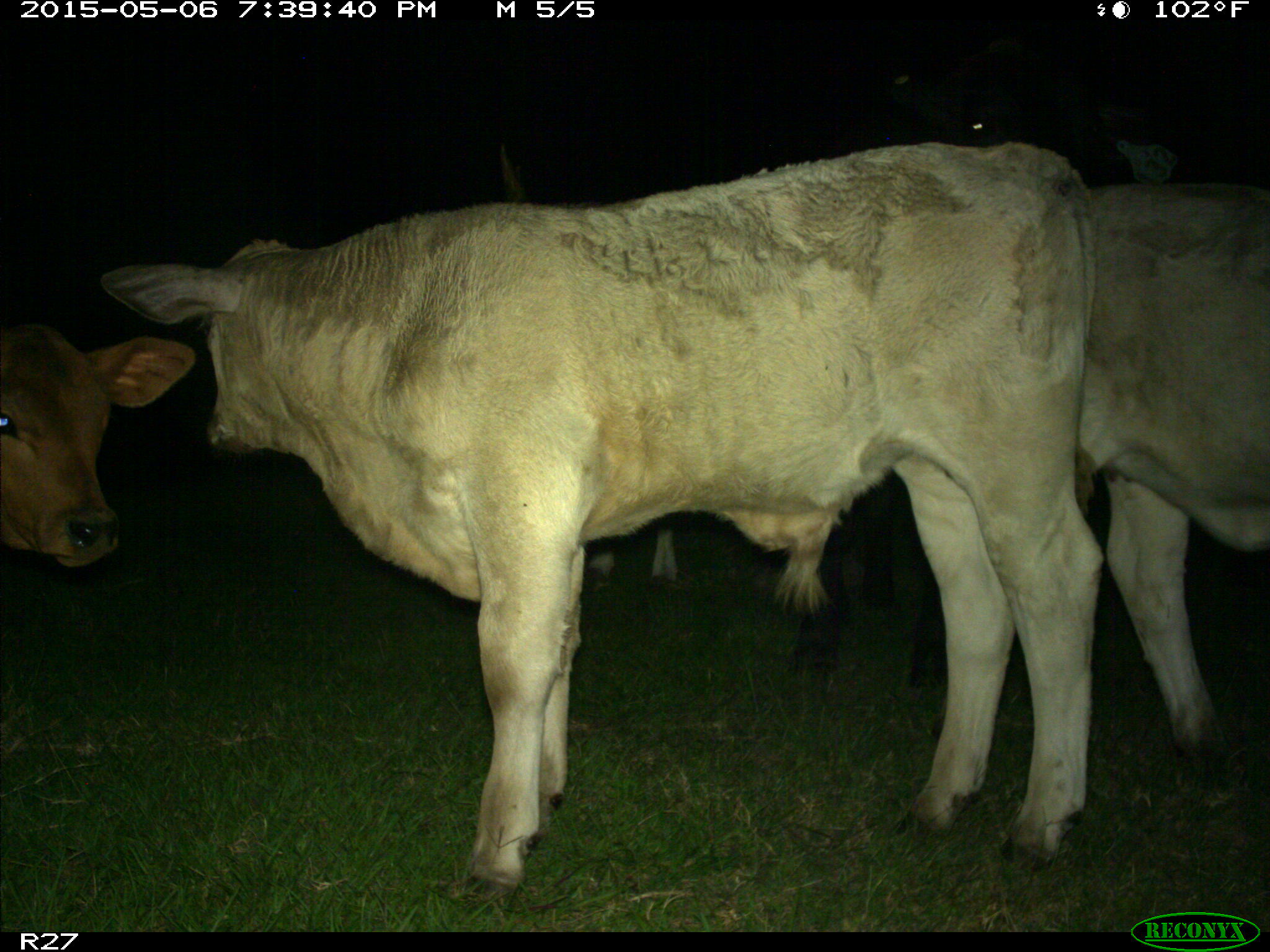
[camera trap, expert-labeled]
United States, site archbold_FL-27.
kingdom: Animalia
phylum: Chordata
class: Mammalia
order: Artiodactyla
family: Bovidae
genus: Bos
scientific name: Bos taurus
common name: domestic cow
Bos taurus (domestic cow).